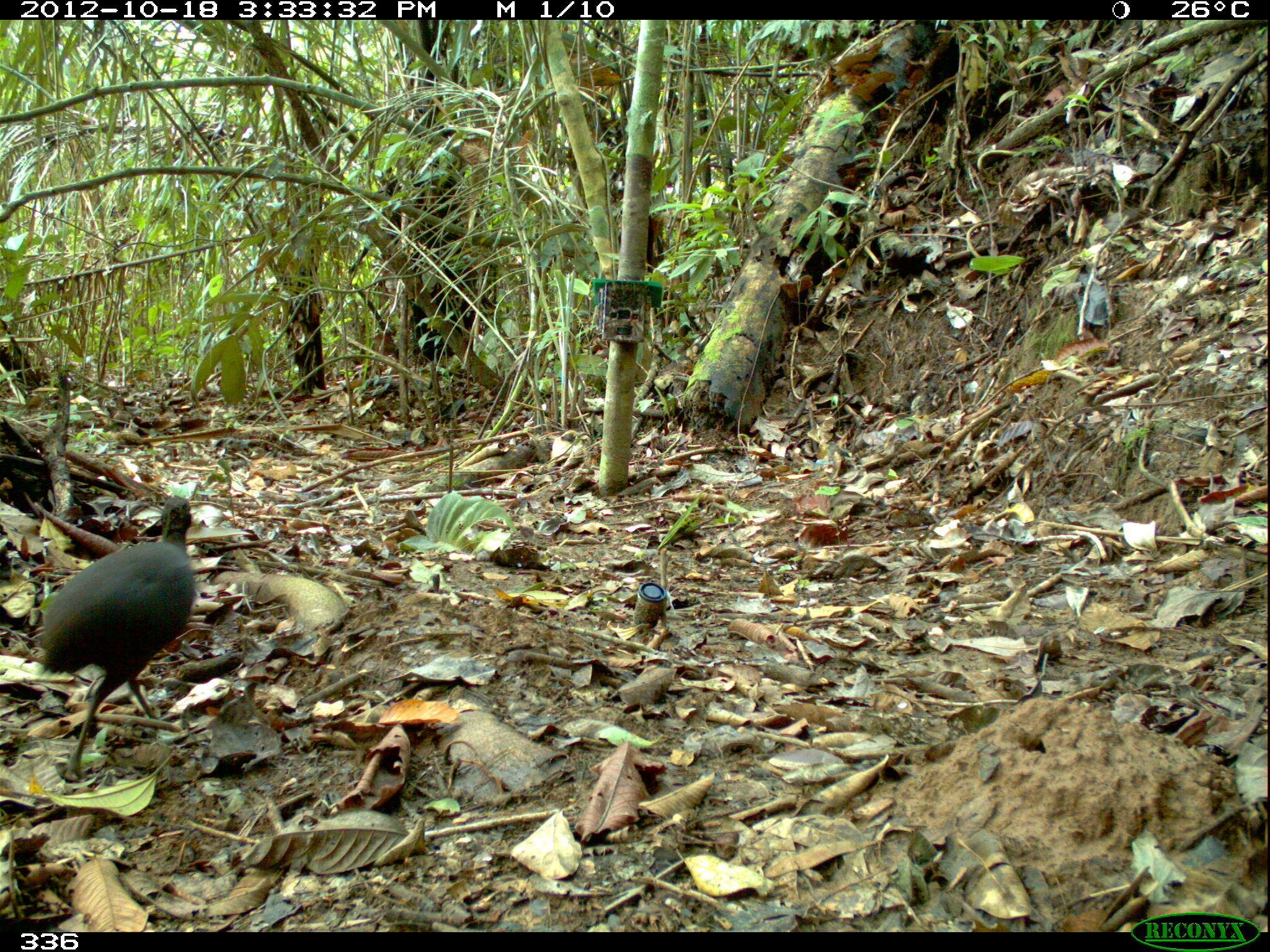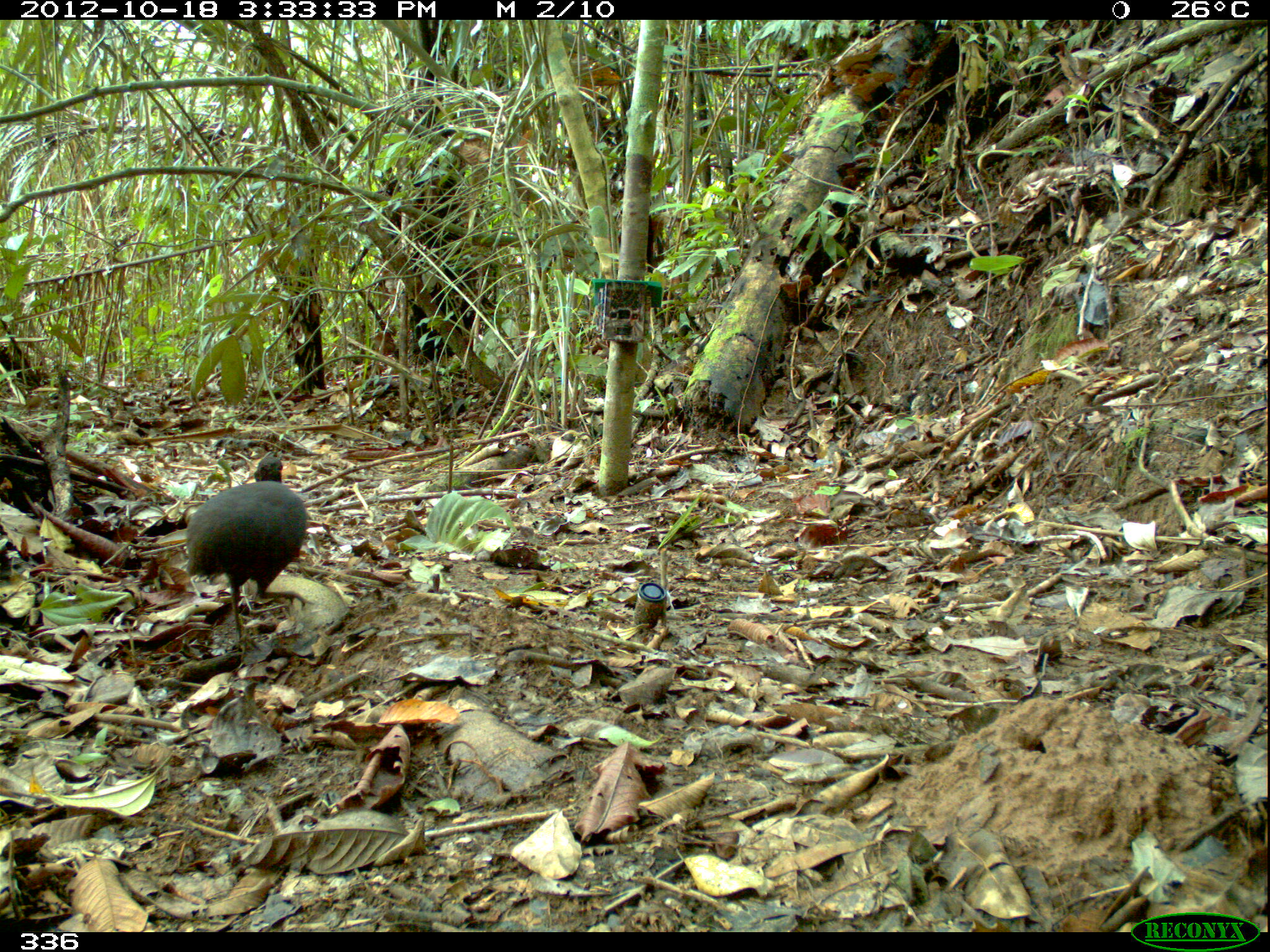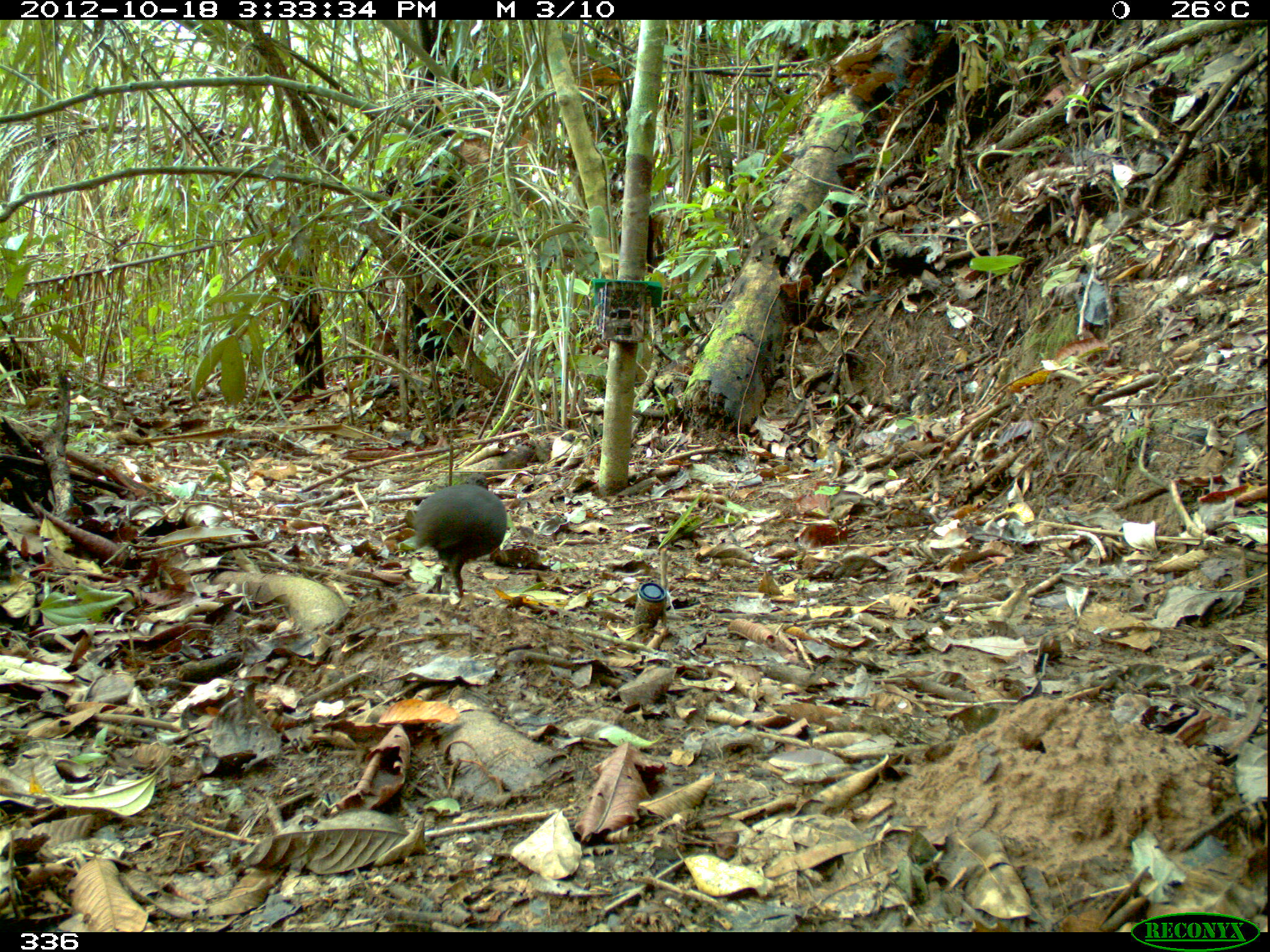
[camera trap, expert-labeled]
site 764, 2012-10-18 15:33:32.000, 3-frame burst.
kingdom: Animalia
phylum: Chordata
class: Aves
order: Galliformes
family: Phasianidae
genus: Alectoris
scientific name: Alectoris rufa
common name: red-legged partridge